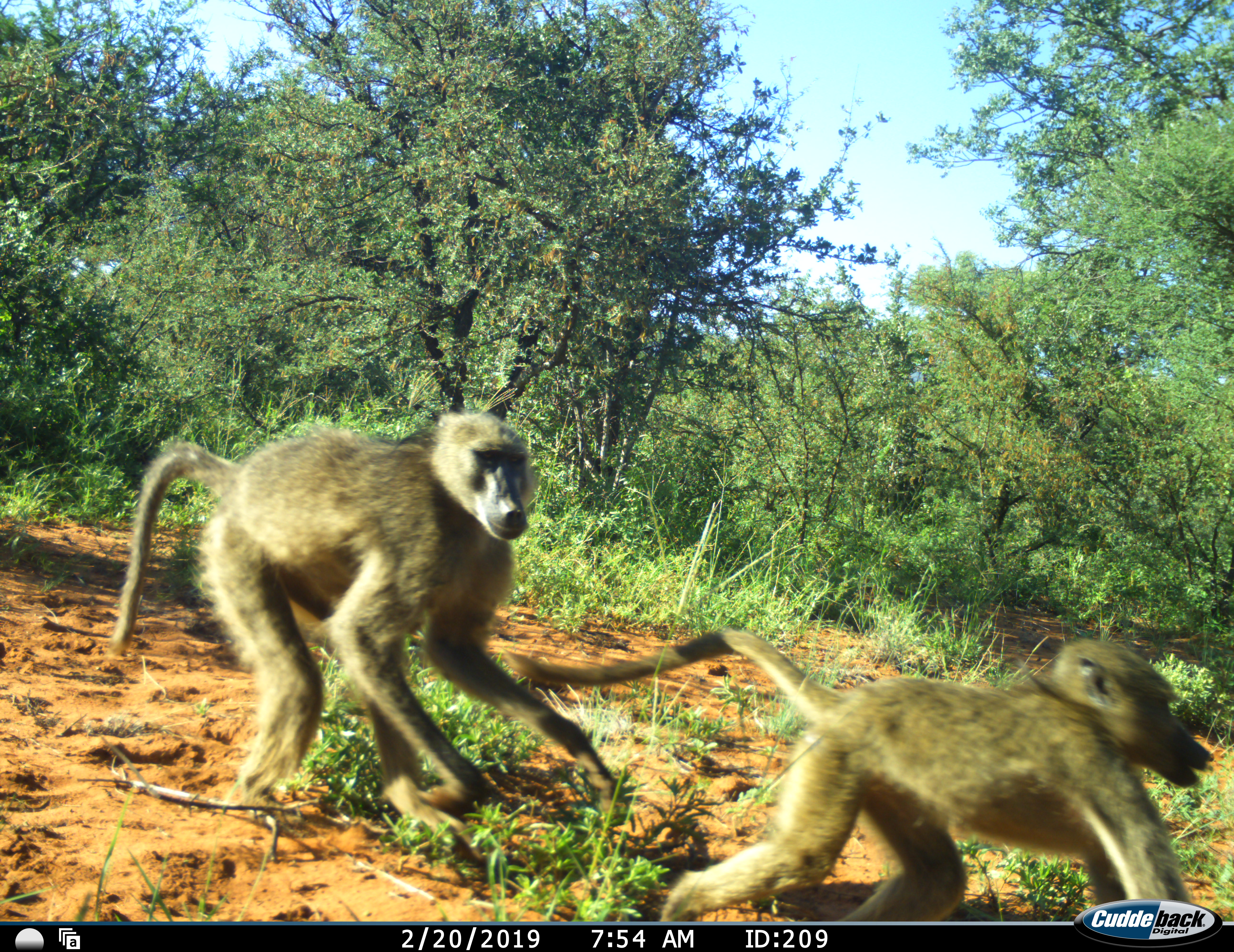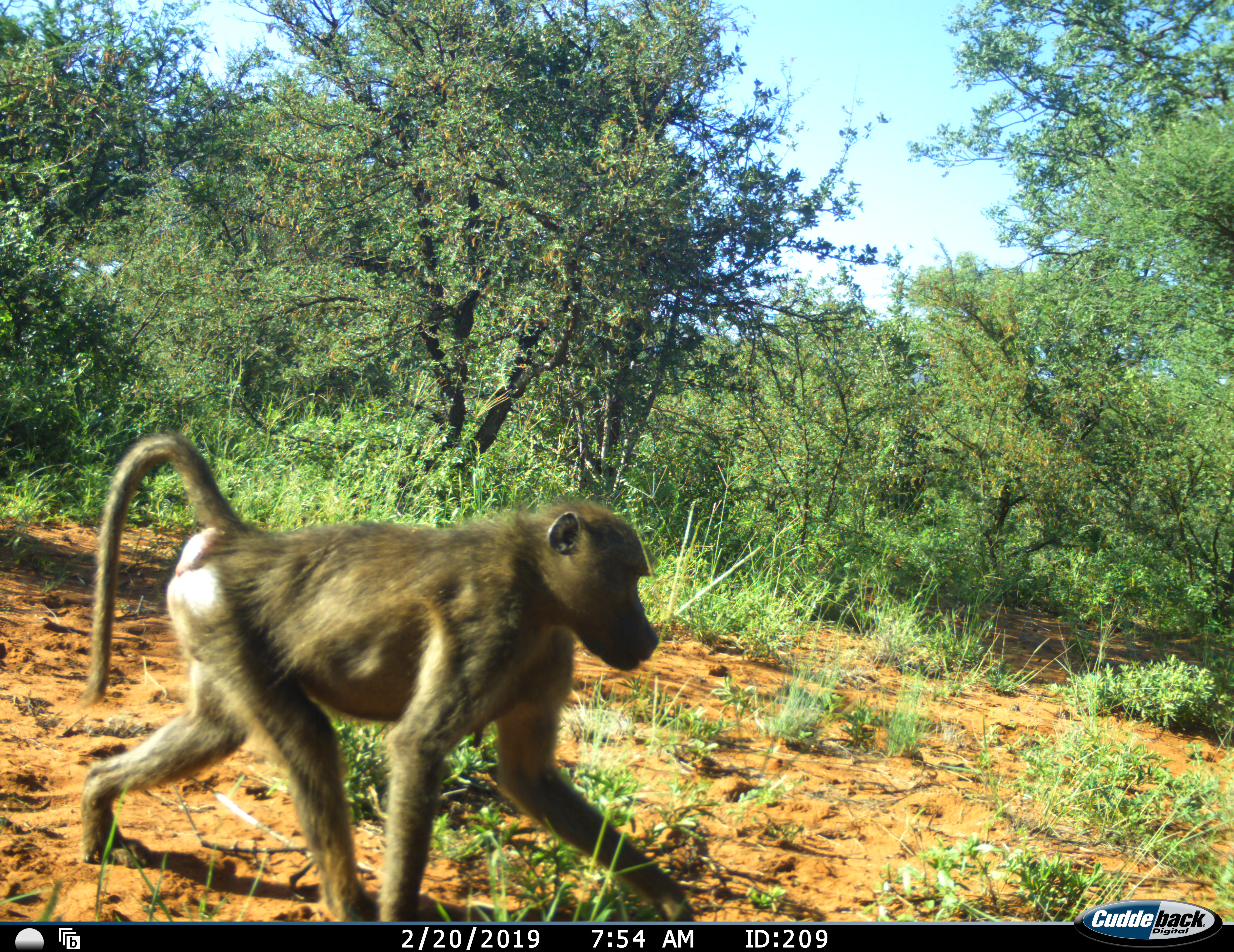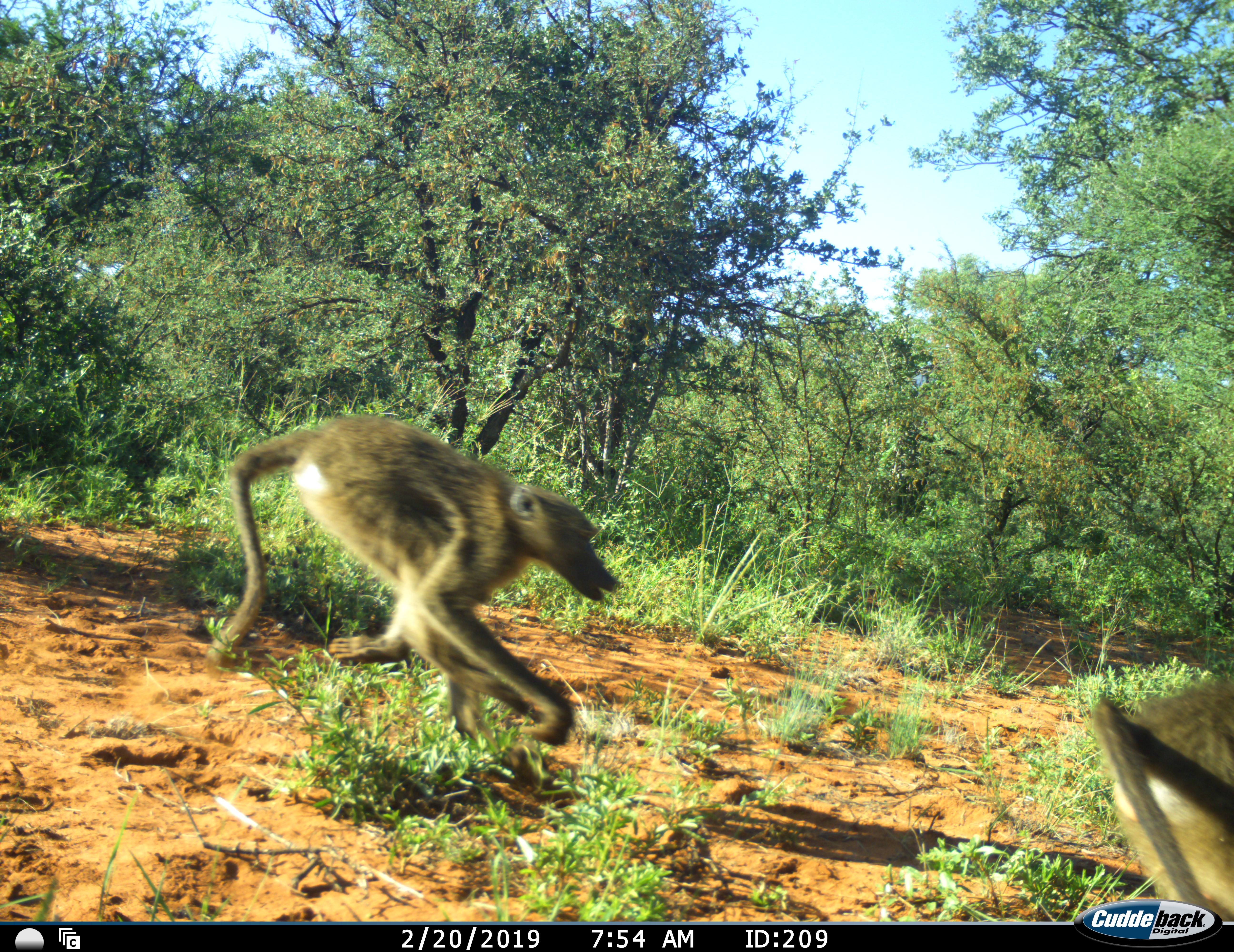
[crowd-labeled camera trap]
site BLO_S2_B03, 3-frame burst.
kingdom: Animalia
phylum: Chordata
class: Mammalia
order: Primates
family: Cercopithecidae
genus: Papio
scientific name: Papio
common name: baboon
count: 2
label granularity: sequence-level